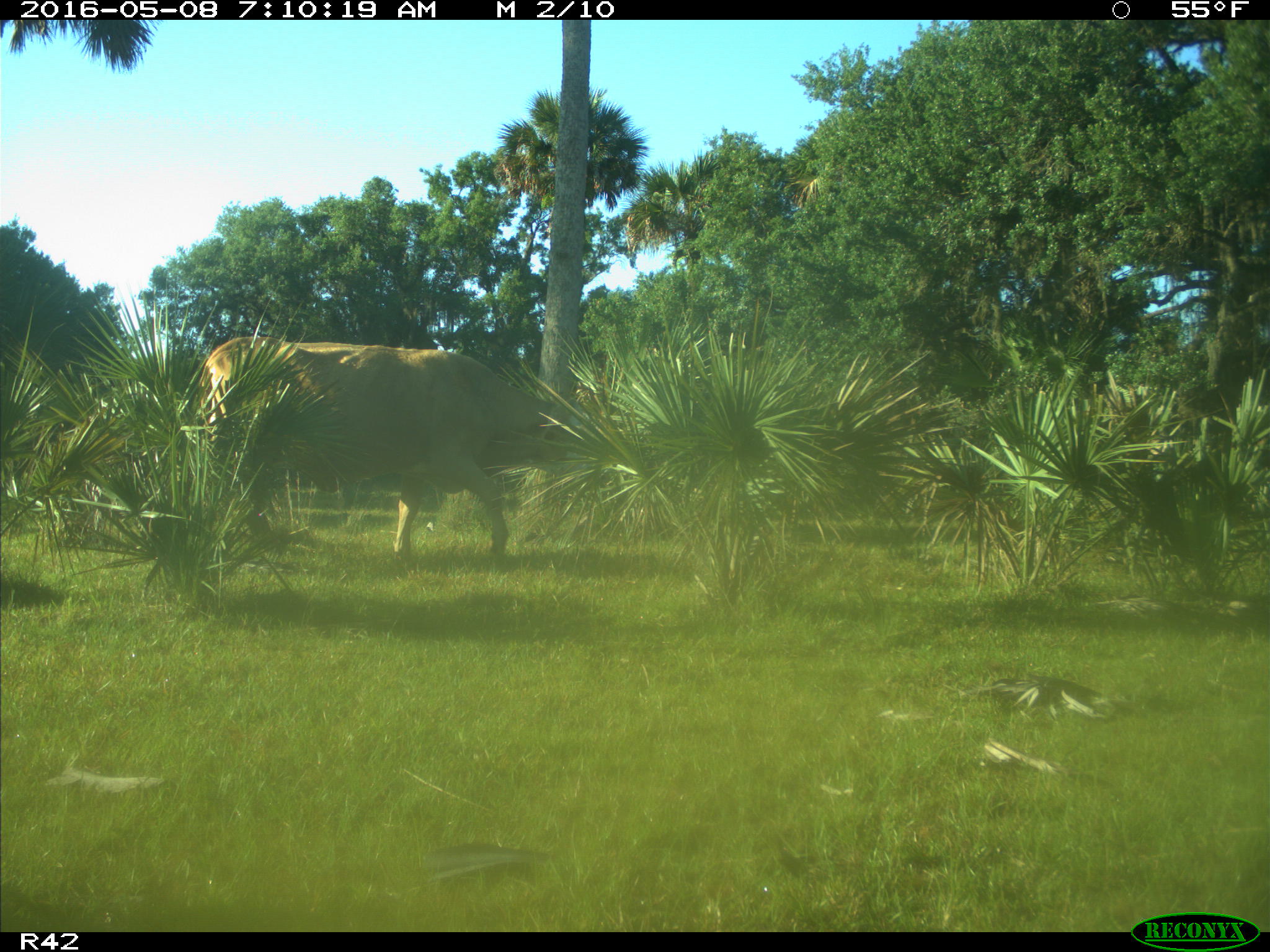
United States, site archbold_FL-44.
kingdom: Animalia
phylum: Chordata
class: Mammalia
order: Artiodactyla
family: Bovidae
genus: Bos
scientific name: Bos taurus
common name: domestic cow